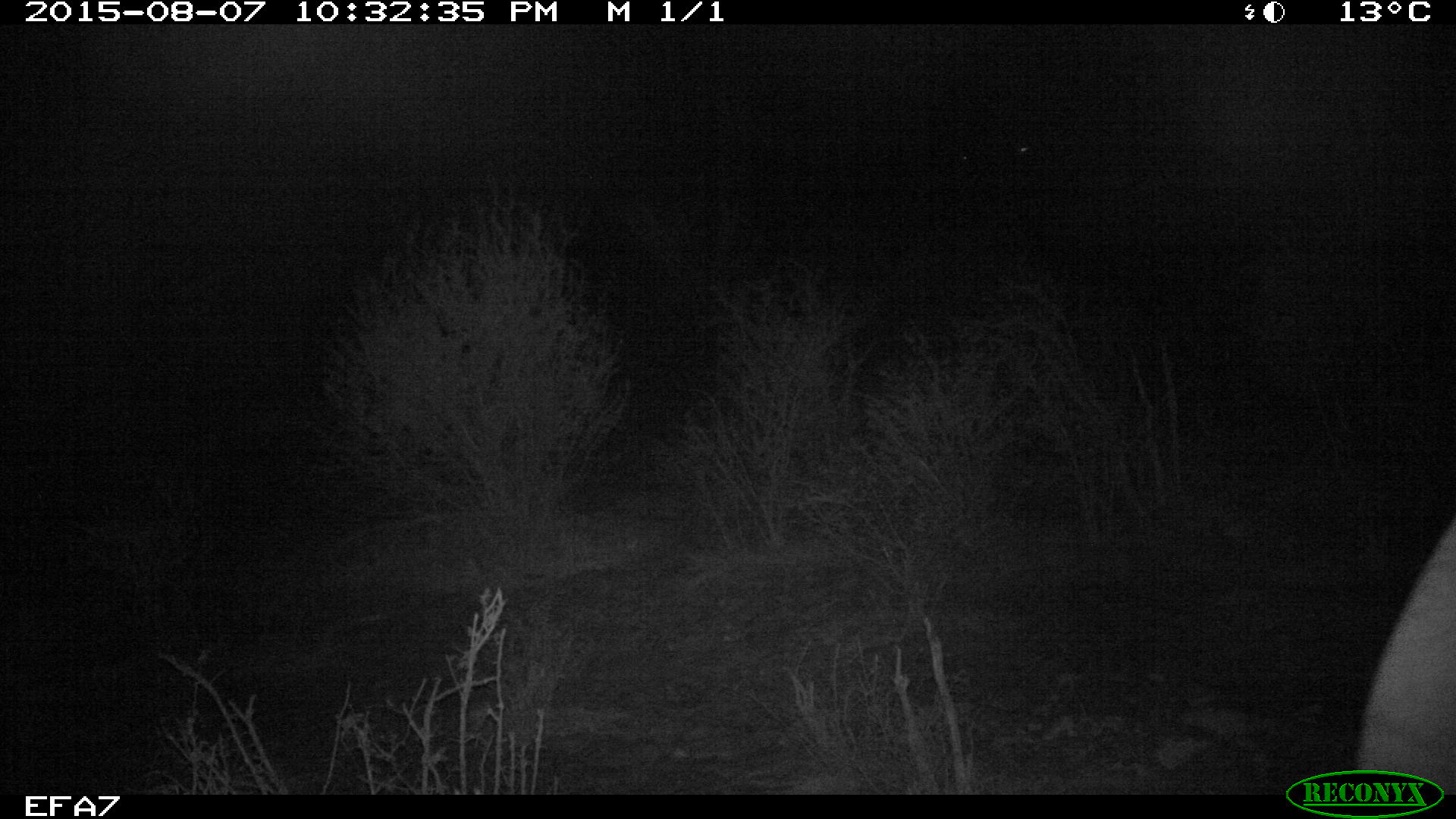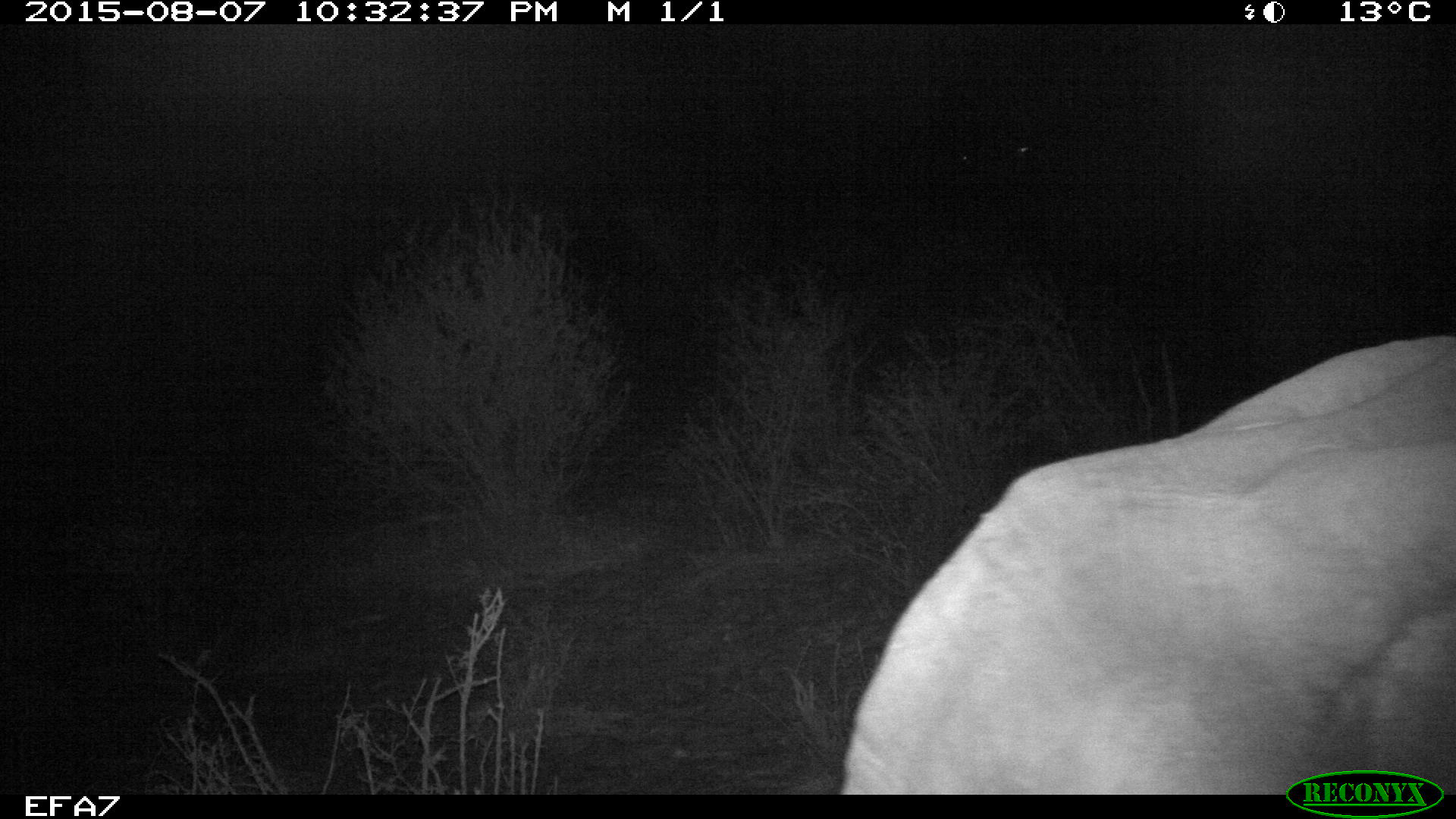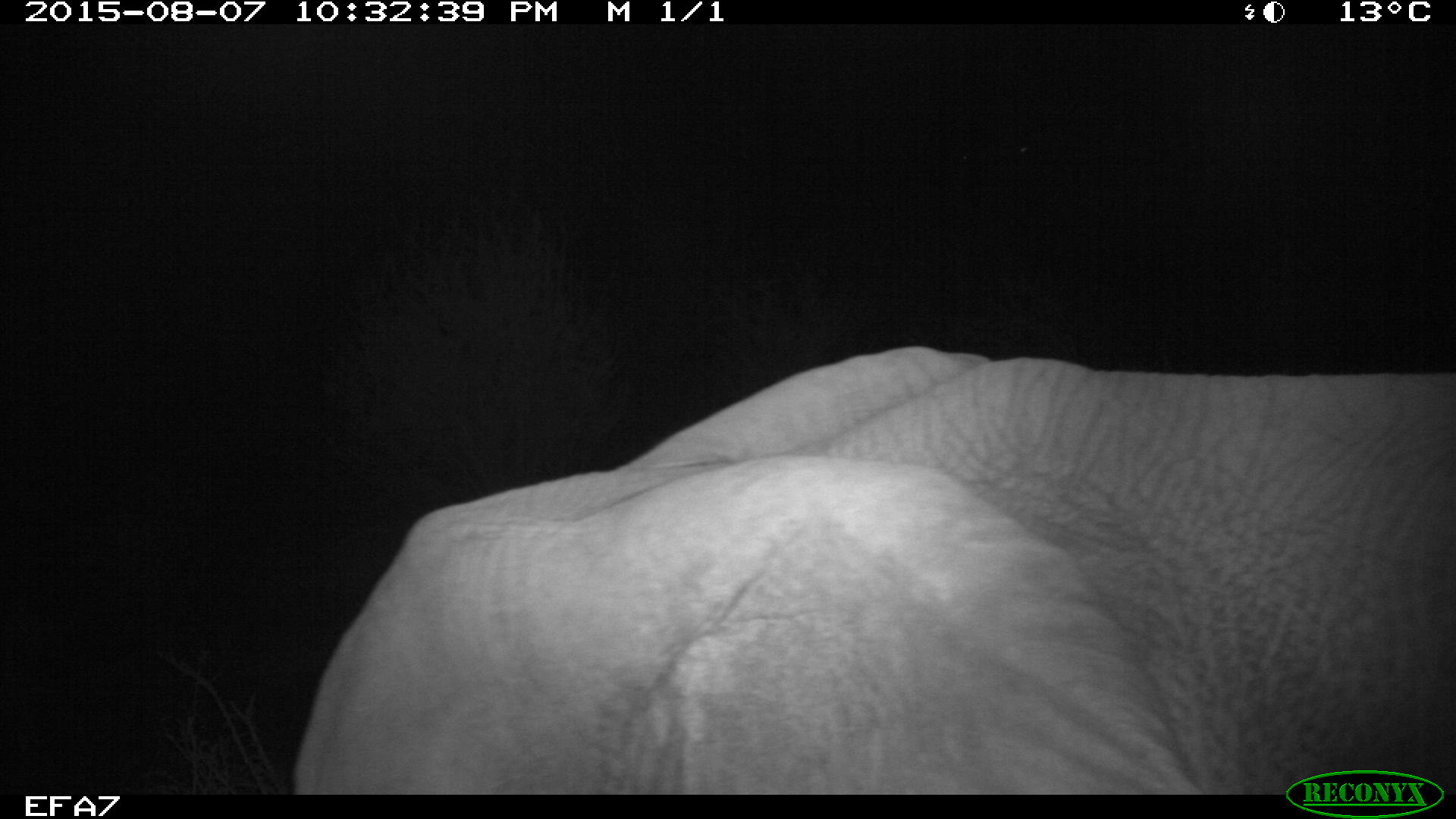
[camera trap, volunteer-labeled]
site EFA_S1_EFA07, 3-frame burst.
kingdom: Animalia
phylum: Chordata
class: Mammalia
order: Proboscidea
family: Elephantidae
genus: Loxodonta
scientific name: Loxodonta africana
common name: african bush elephant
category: elephant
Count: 1.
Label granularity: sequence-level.